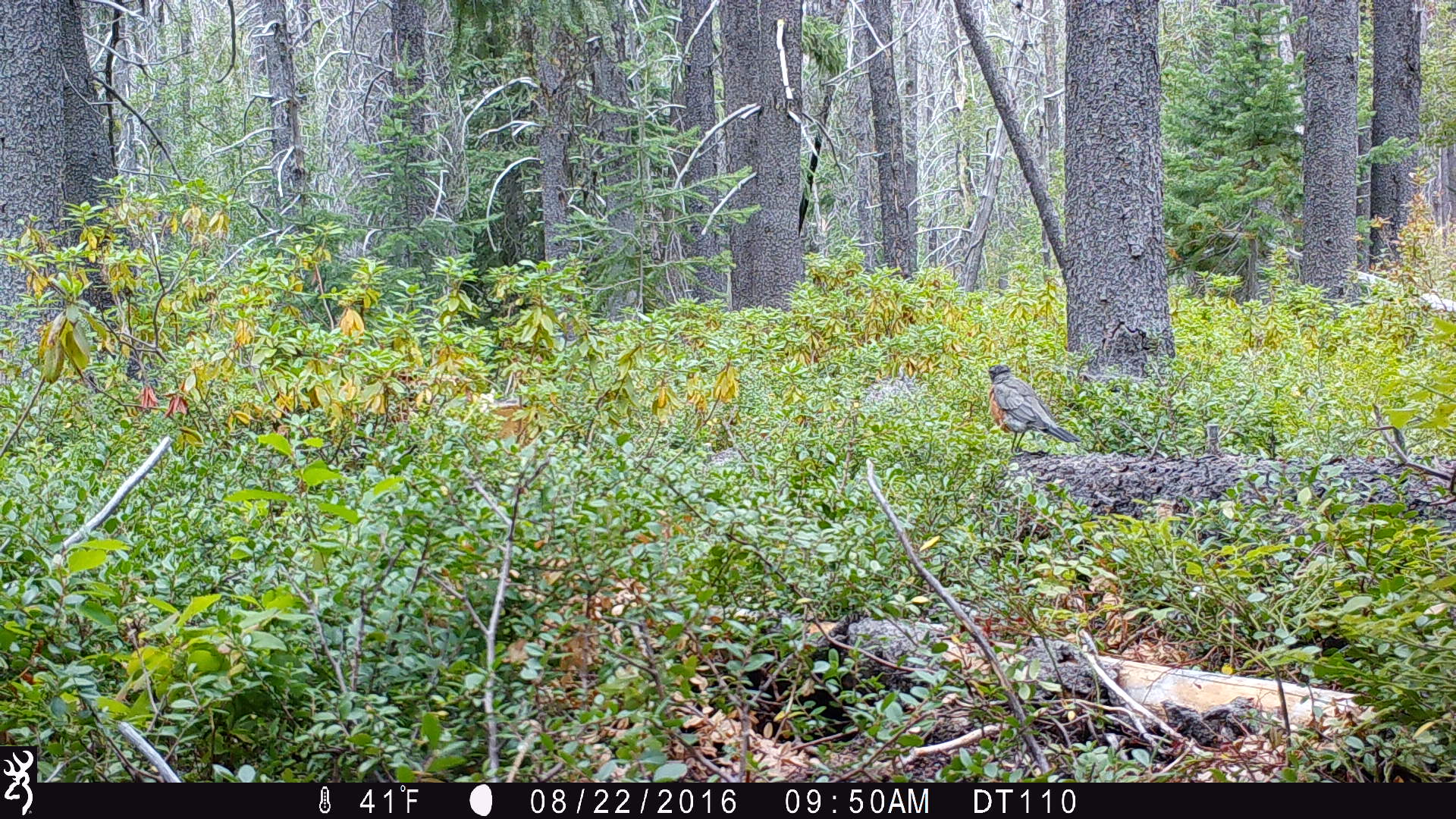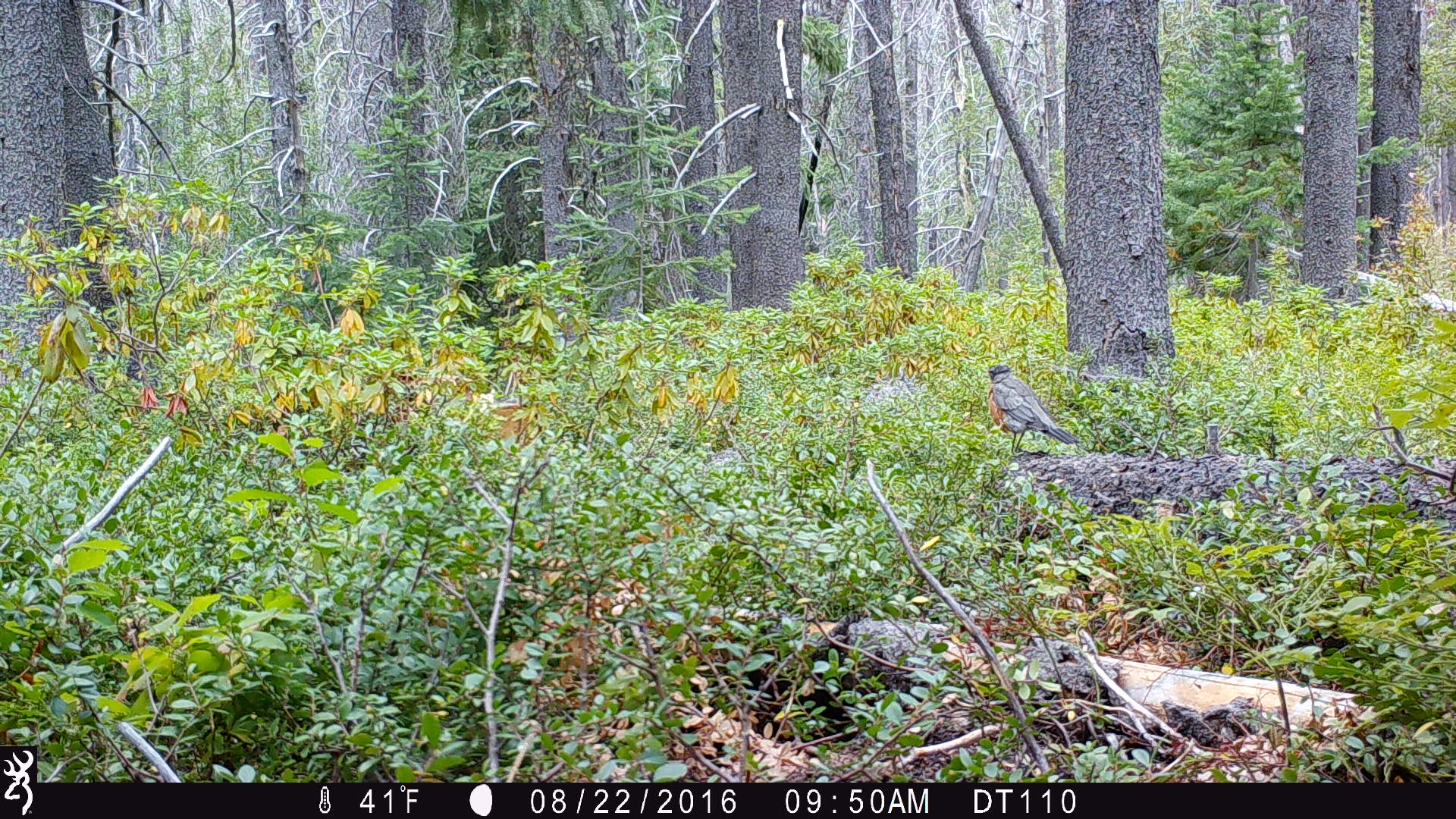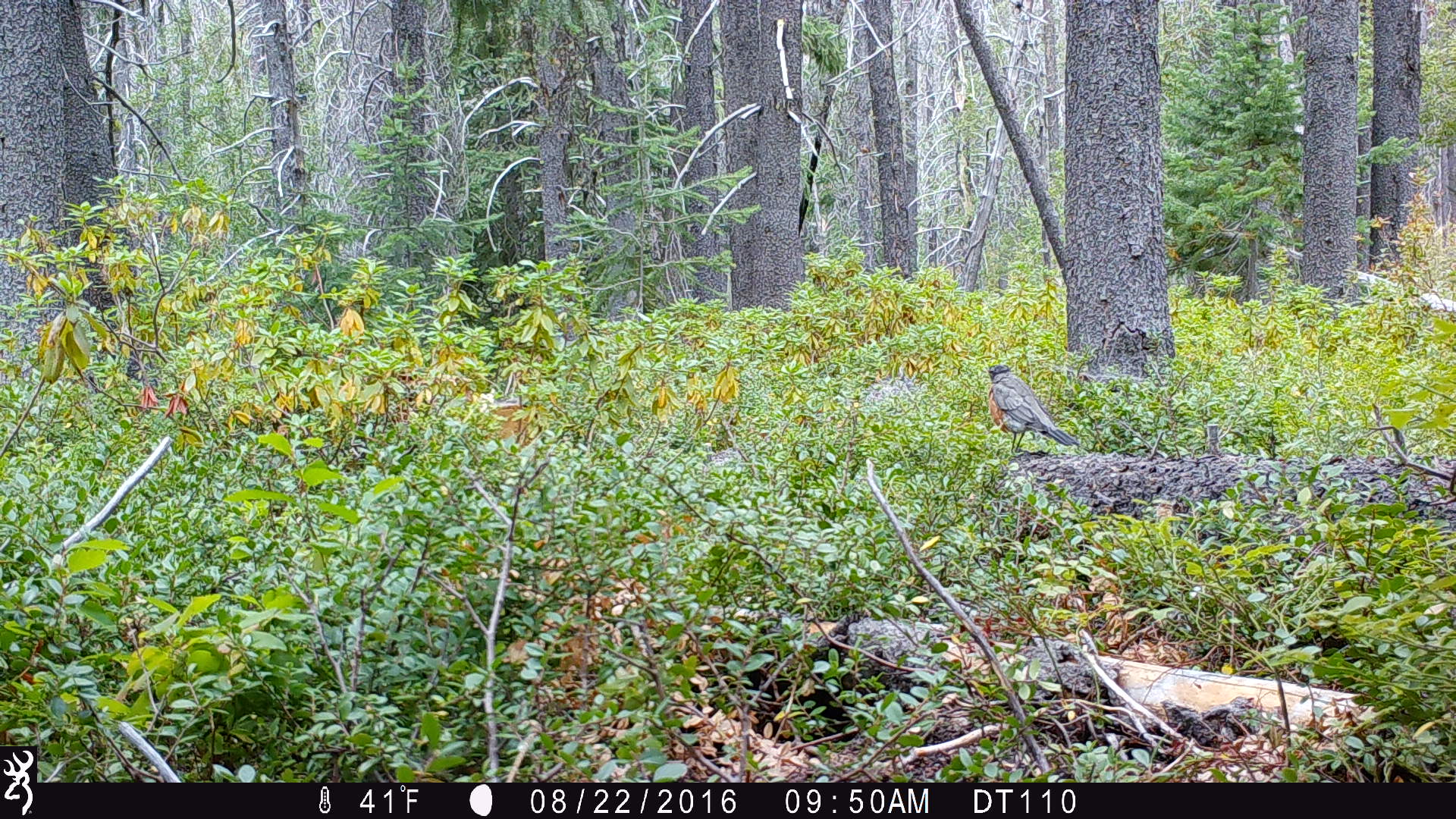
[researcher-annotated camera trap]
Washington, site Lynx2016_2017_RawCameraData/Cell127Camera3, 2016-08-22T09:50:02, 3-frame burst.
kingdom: Animalia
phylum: Chordata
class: Aves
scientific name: Aves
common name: birds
Aves (birds). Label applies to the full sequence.